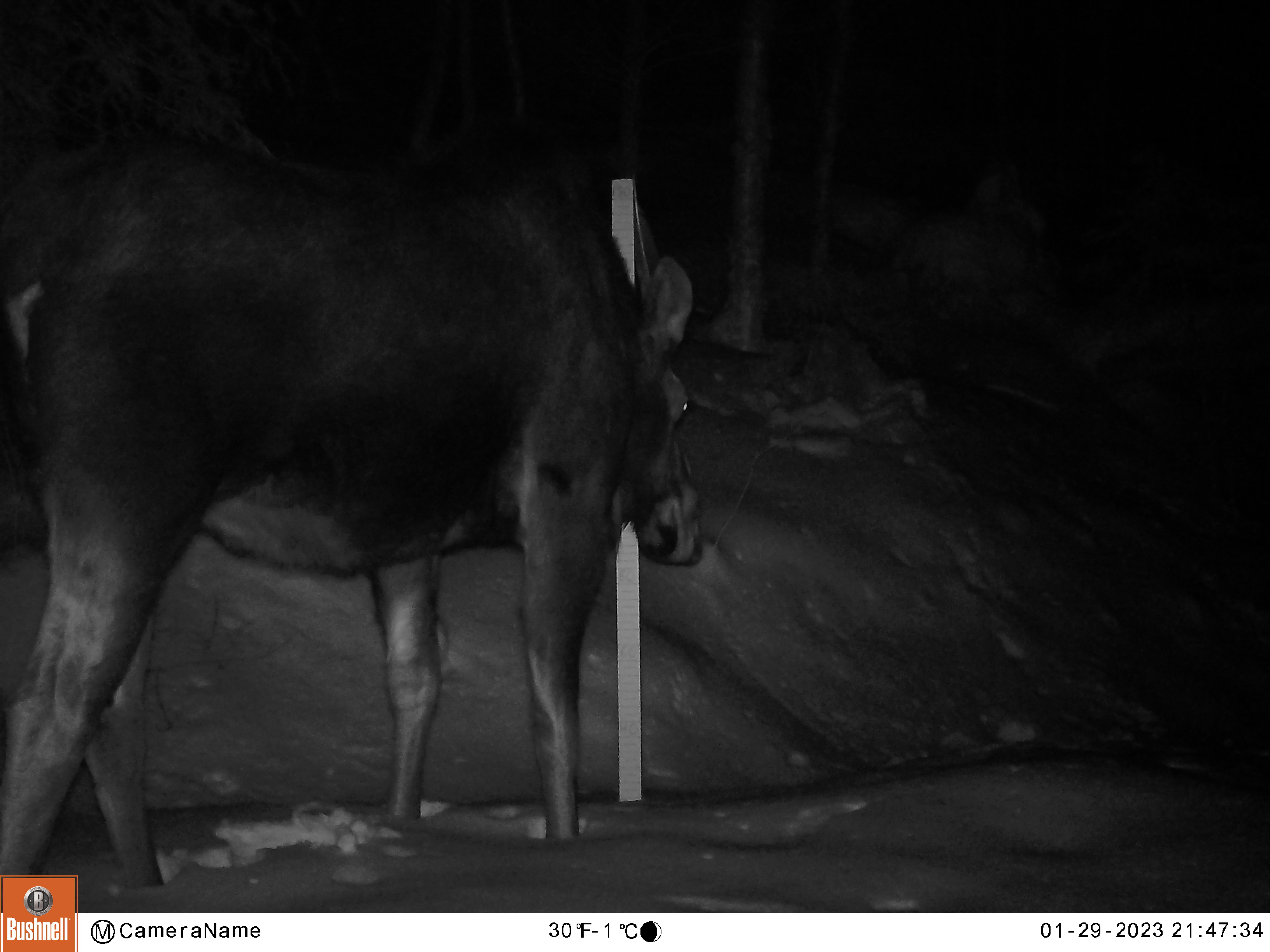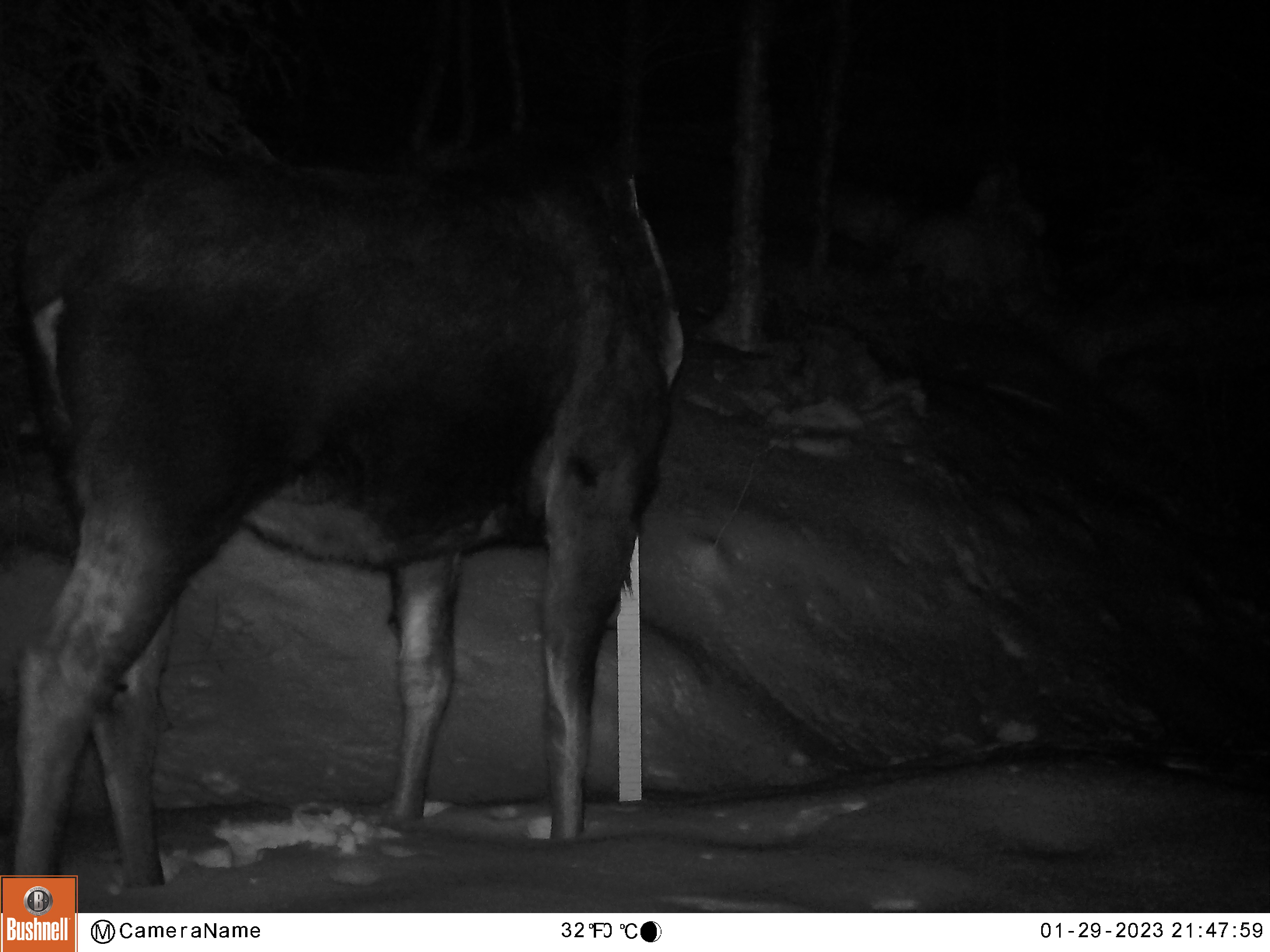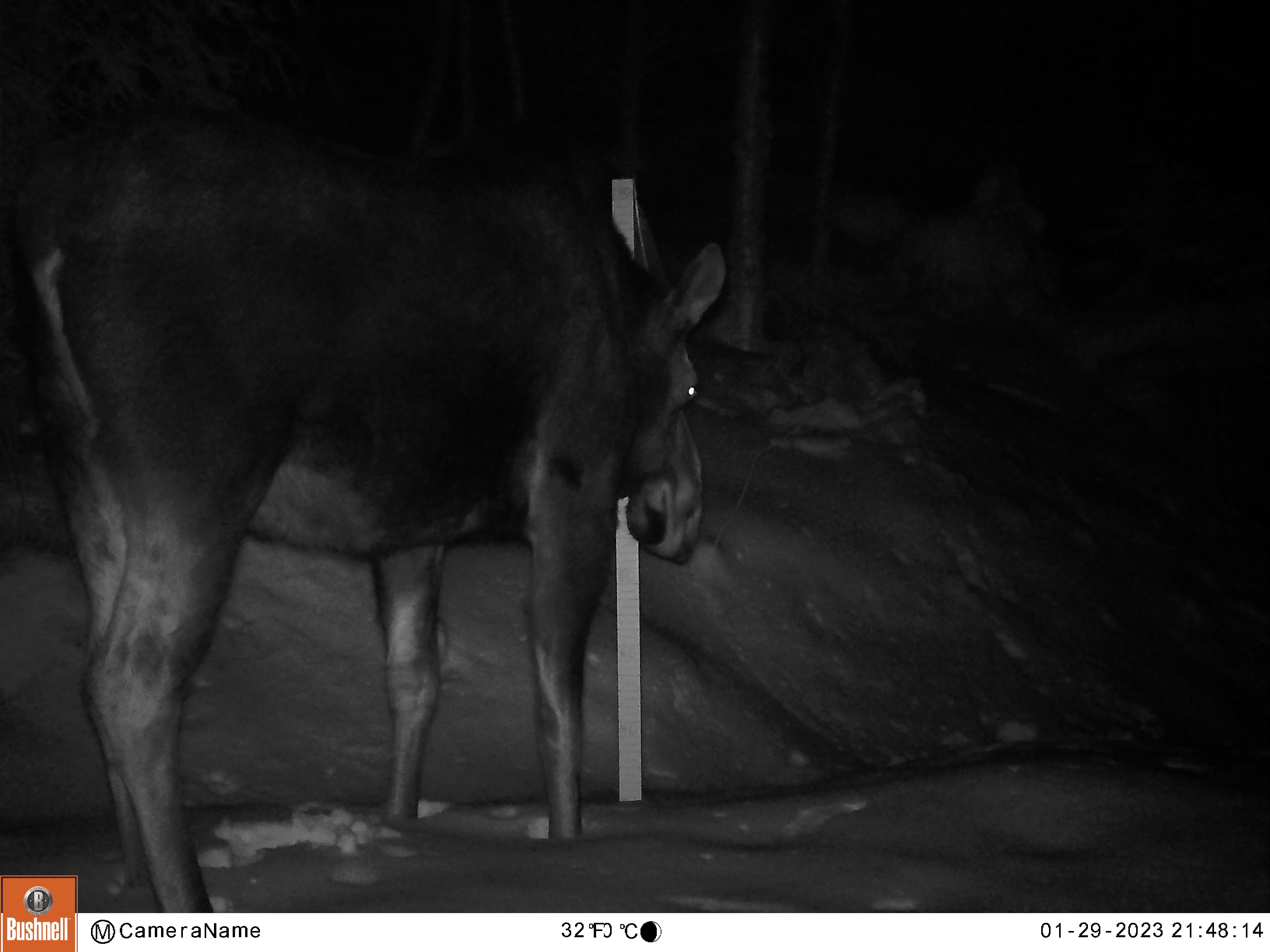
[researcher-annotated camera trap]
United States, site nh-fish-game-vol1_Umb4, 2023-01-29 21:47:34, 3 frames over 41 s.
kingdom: Animalia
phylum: Chordata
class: Mammalia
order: Artiodactyla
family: Cervidae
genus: Alces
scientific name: Alces alces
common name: moose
Moose (Alces alces).